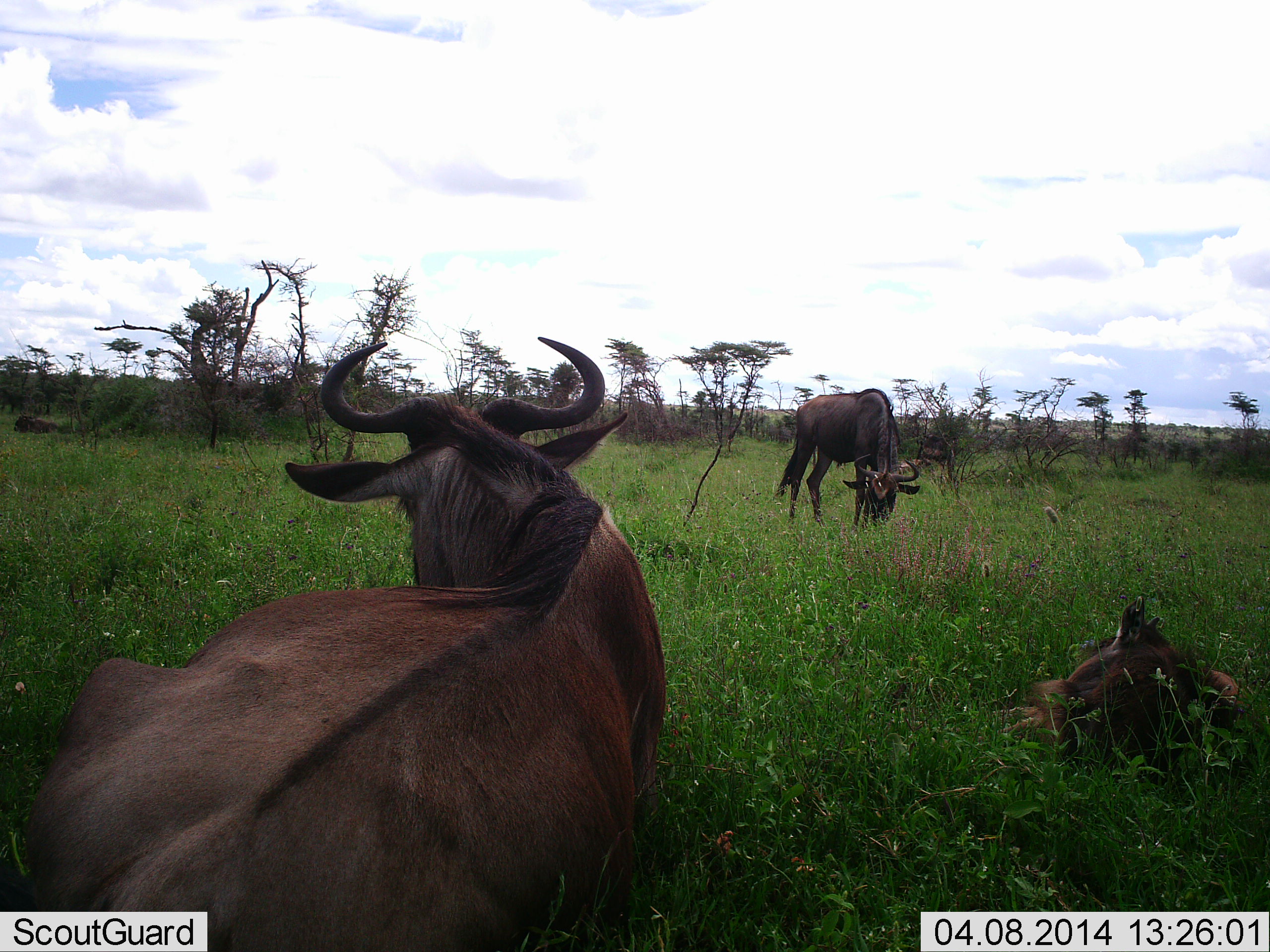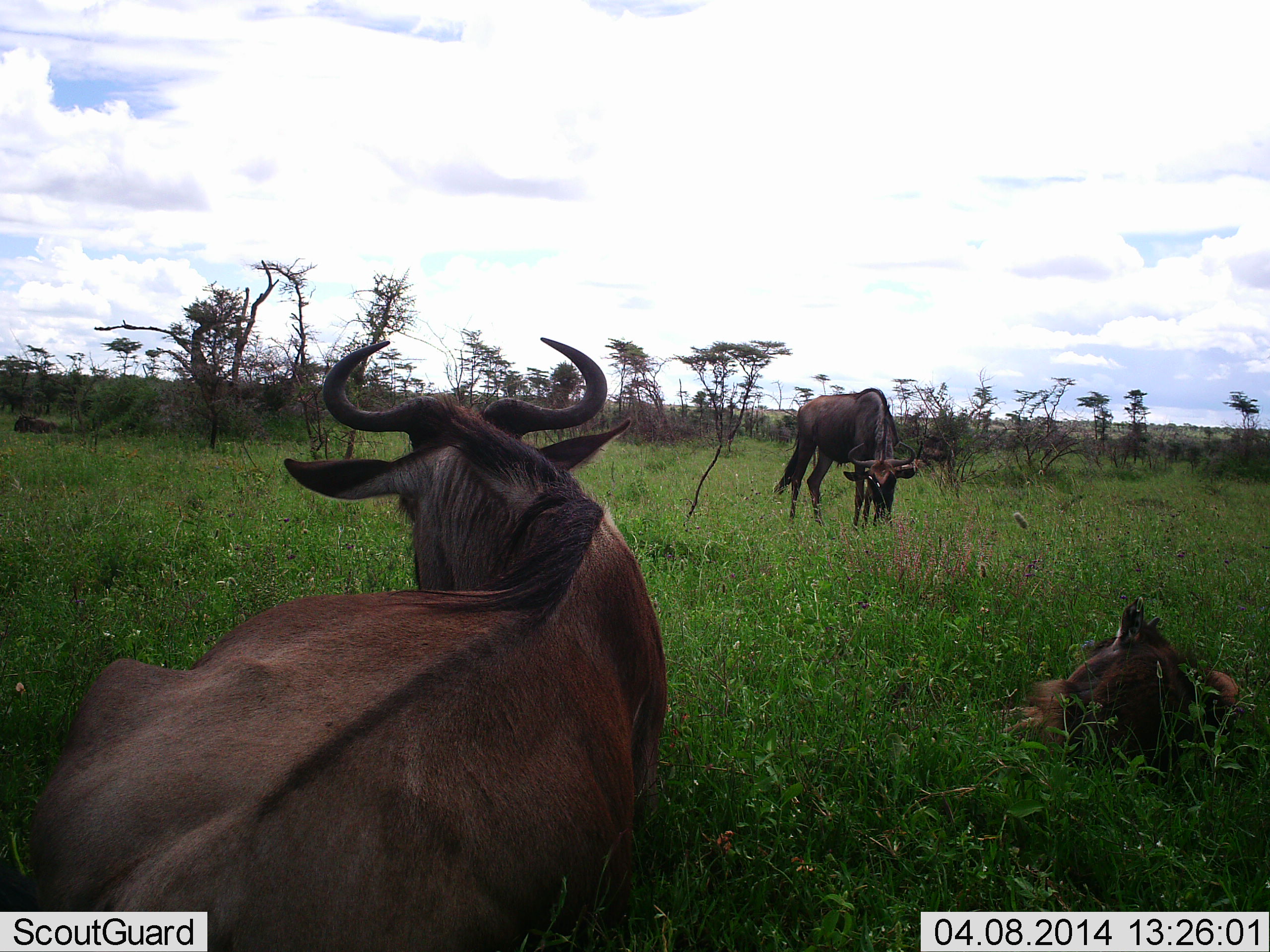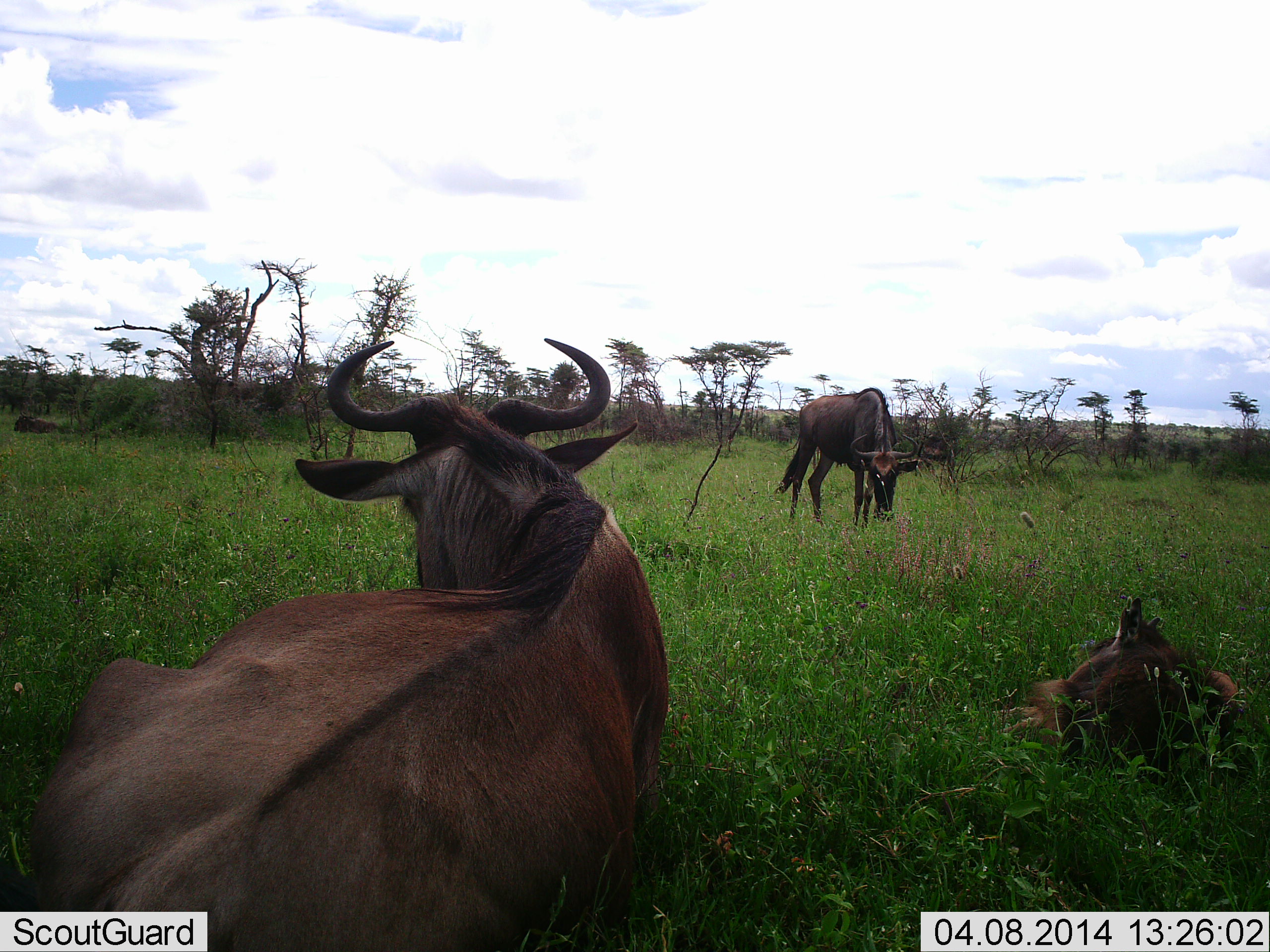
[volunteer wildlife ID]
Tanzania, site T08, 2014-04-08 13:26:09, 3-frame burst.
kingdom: Animalia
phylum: Chordata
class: Mammalia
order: Artiodactyla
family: Bovidae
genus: Connochaetes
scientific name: Connochaetes taurinus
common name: blue wildebeest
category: wildebeest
Wildebeest (blue wildebeest) (Connochaetes taurinus), count 3. Behavior (volunteer vote fractions): standing 40%, resting 100%, moving 10%, interacting 0%. Young present (vote fraction): 10%. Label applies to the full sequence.